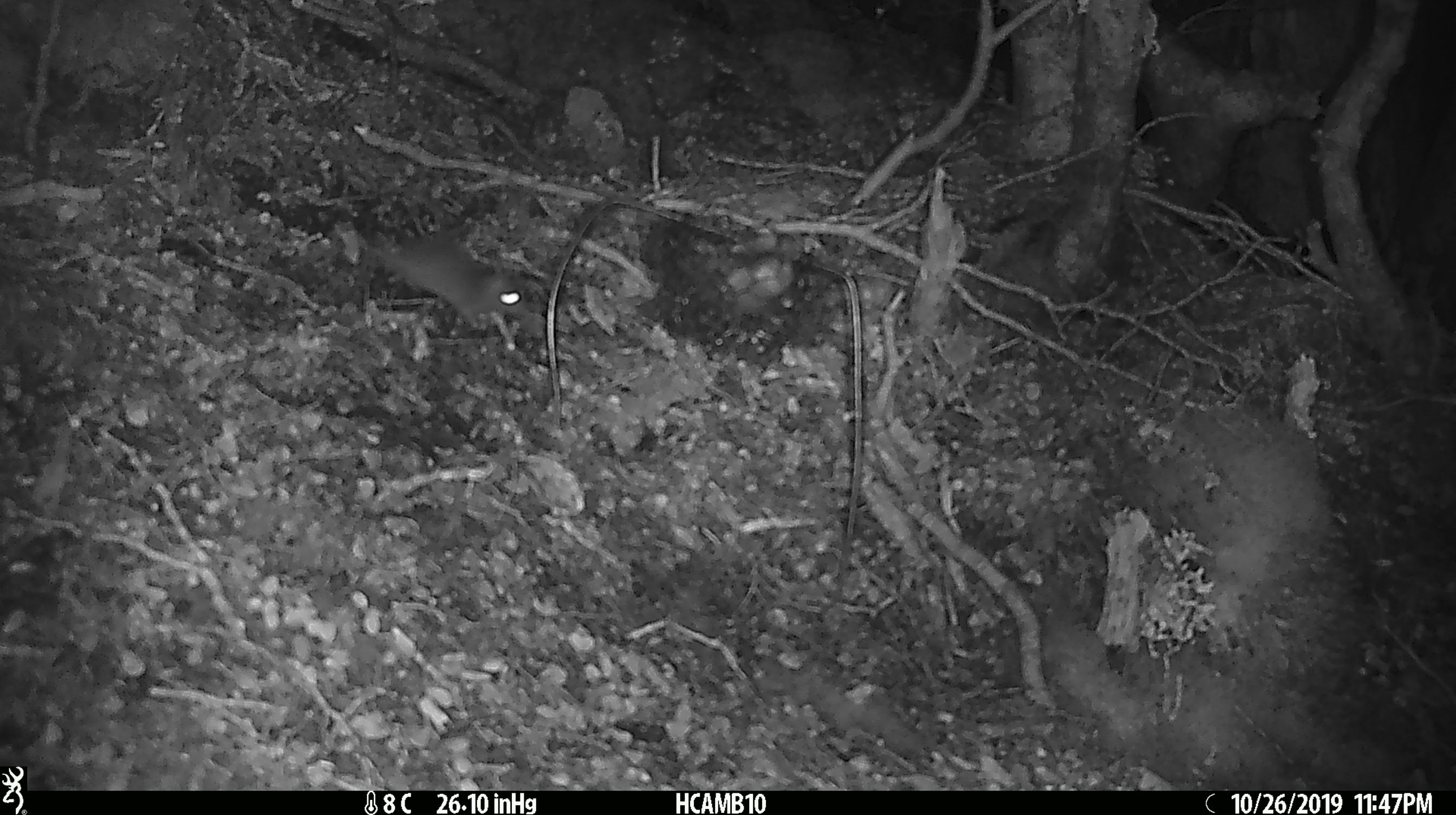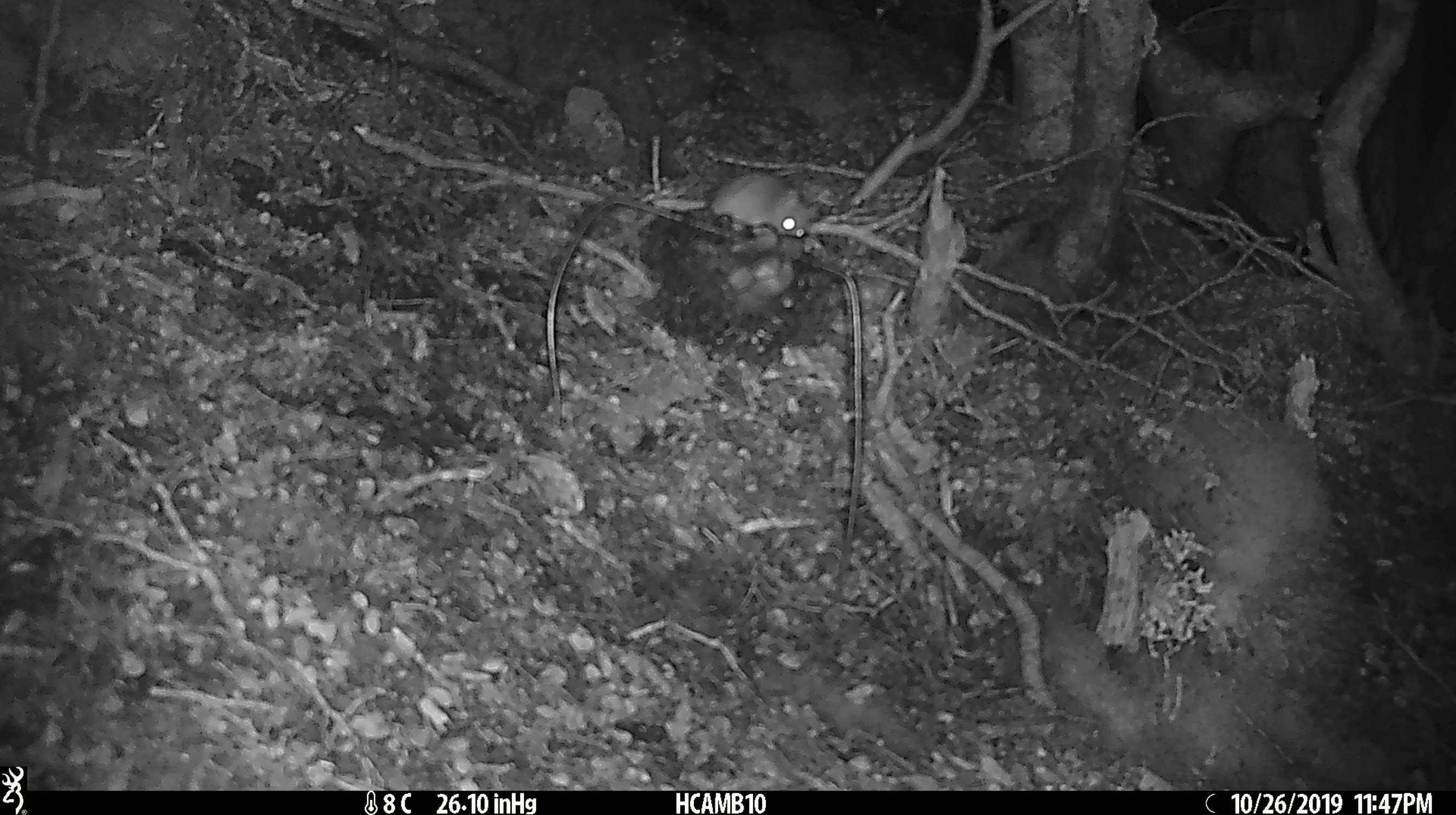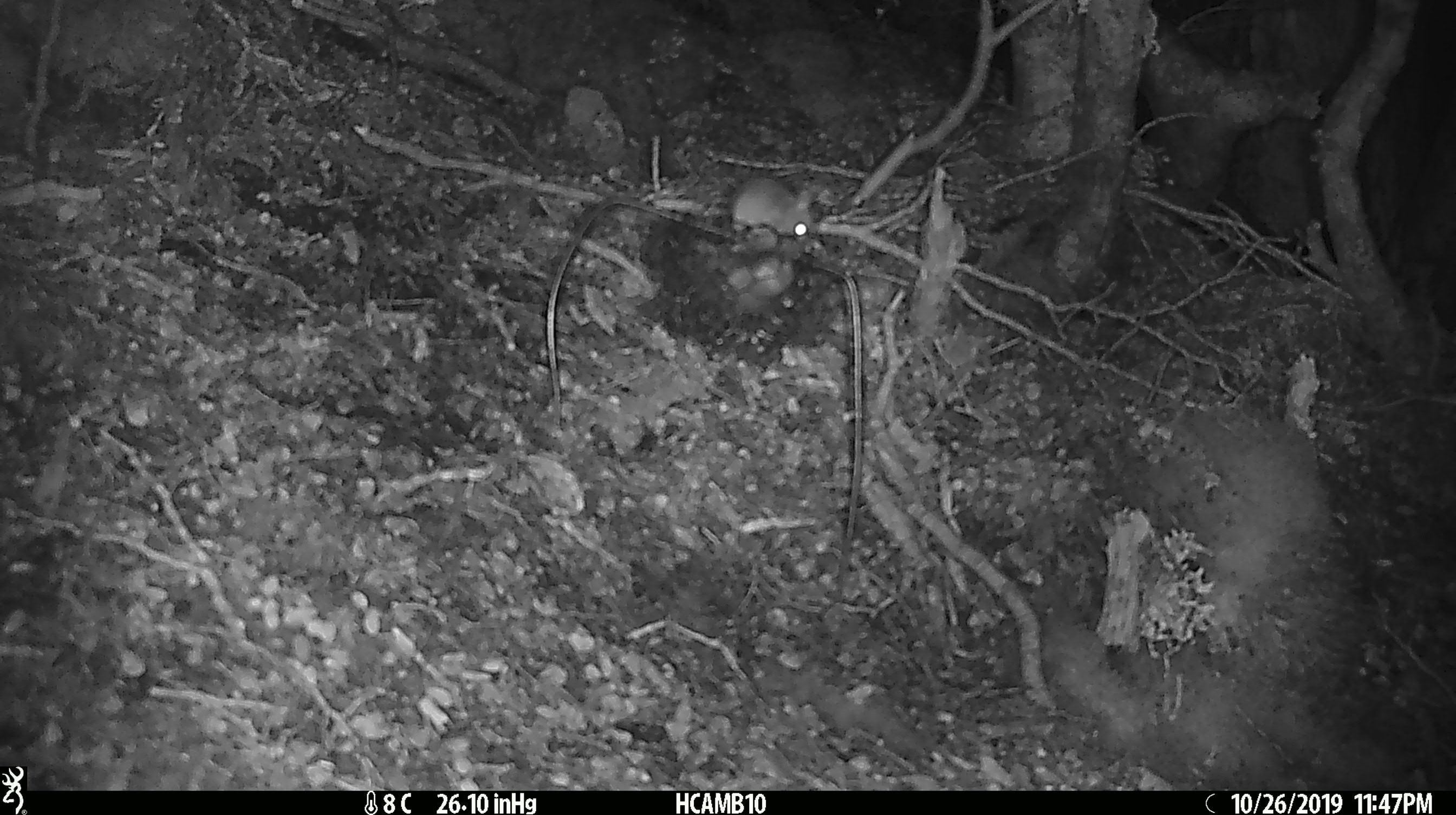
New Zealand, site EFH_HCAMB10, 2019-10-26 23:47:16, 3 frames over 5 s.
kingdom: Animalia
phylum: Chordata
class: Mammalia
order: Rodentia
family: Muridae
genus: Mus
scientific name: Mus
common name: mouse